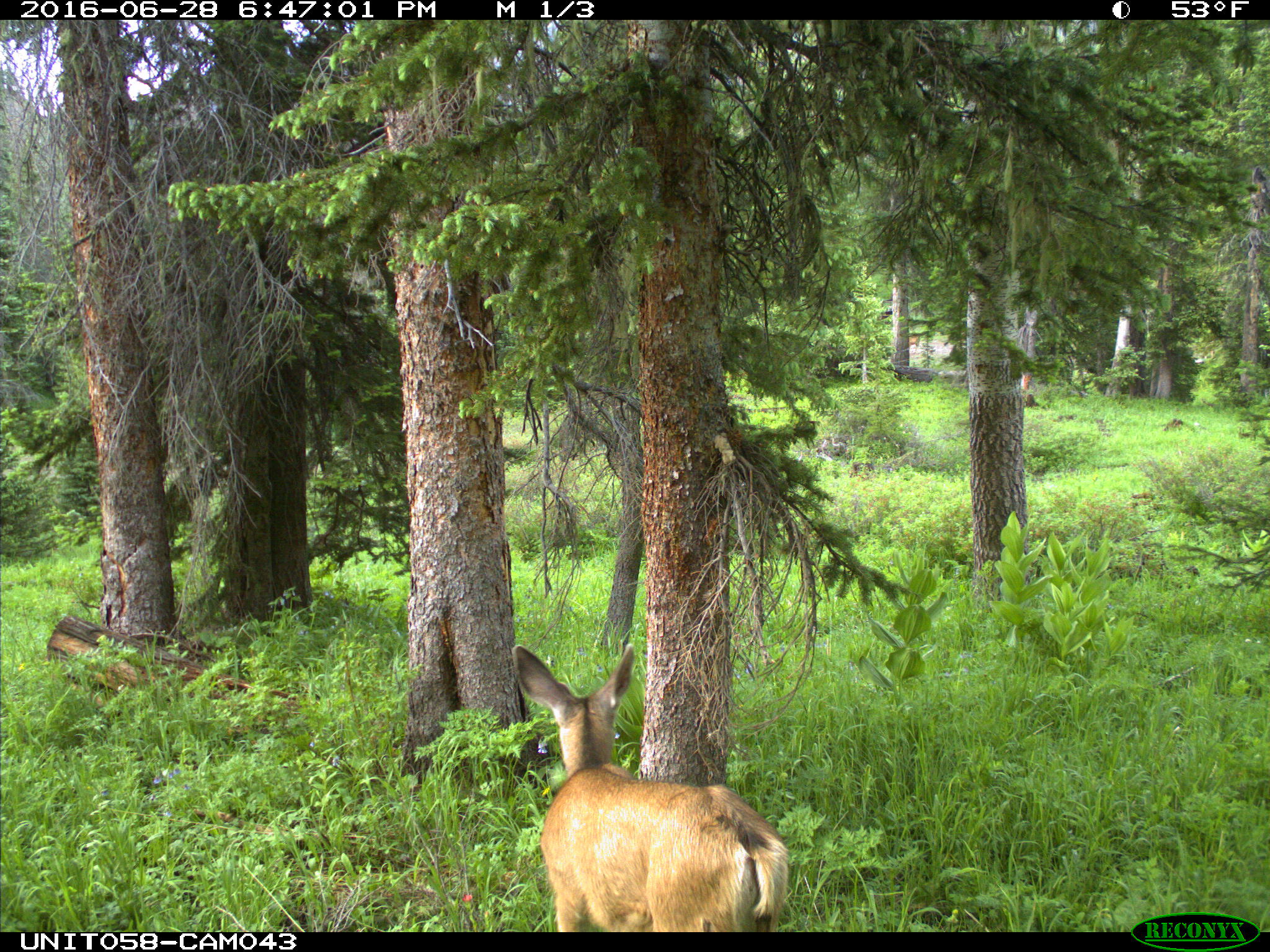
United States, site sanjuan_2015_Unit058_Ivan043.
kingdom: Animalia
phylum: Chordata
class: Mammalia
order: Artiodactyla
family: Cervidae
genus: Odocoileus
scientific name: Odocoileus hemionus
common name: mule deer